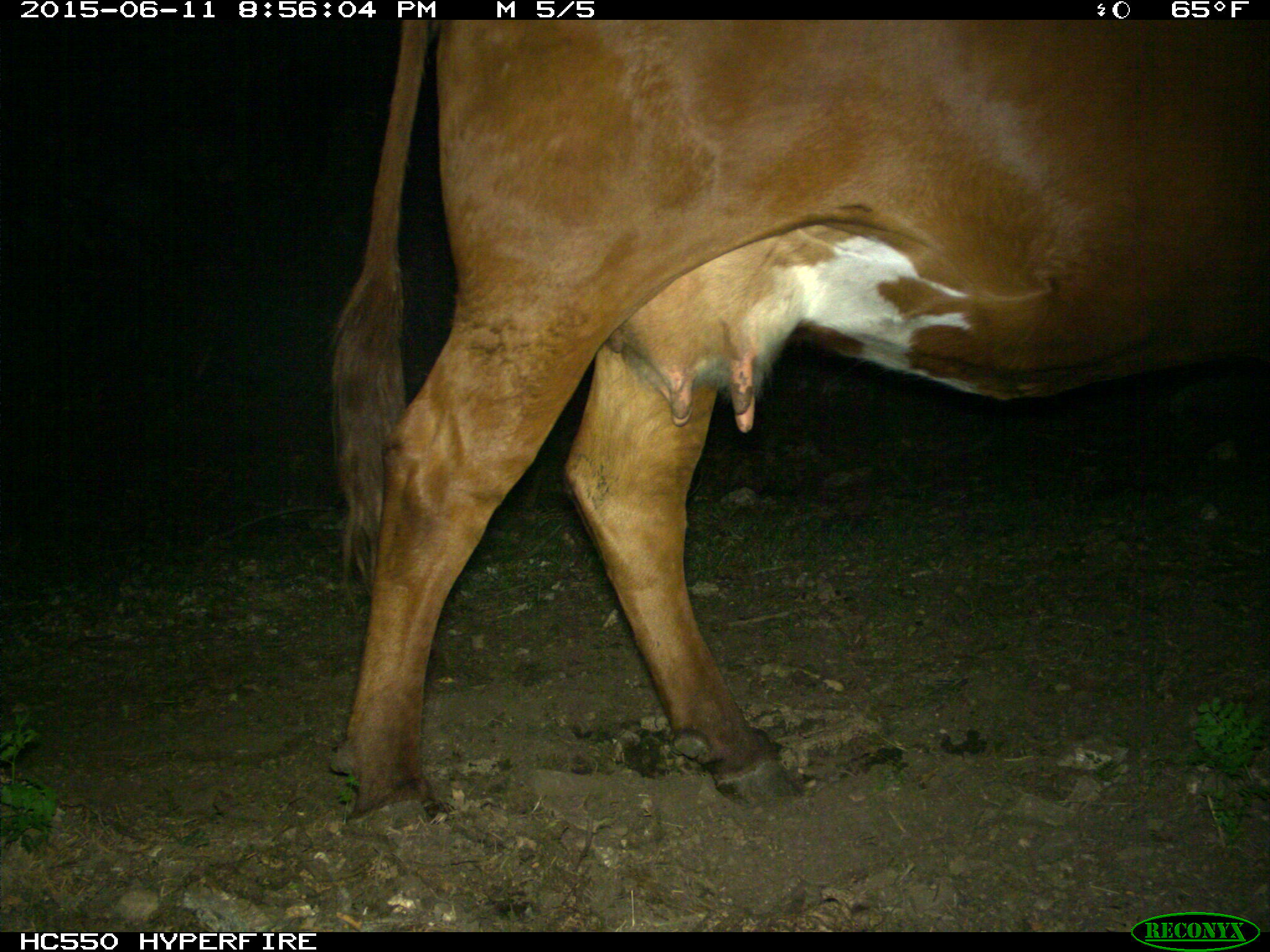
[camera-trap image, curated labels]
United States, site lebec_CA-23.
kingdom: Animalia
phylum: Chordata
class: Mammalia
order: Artiodactyla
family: Bovidae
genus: Bos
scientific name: Bos taurus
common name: domestic cow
Bos taurus (domestic cow).